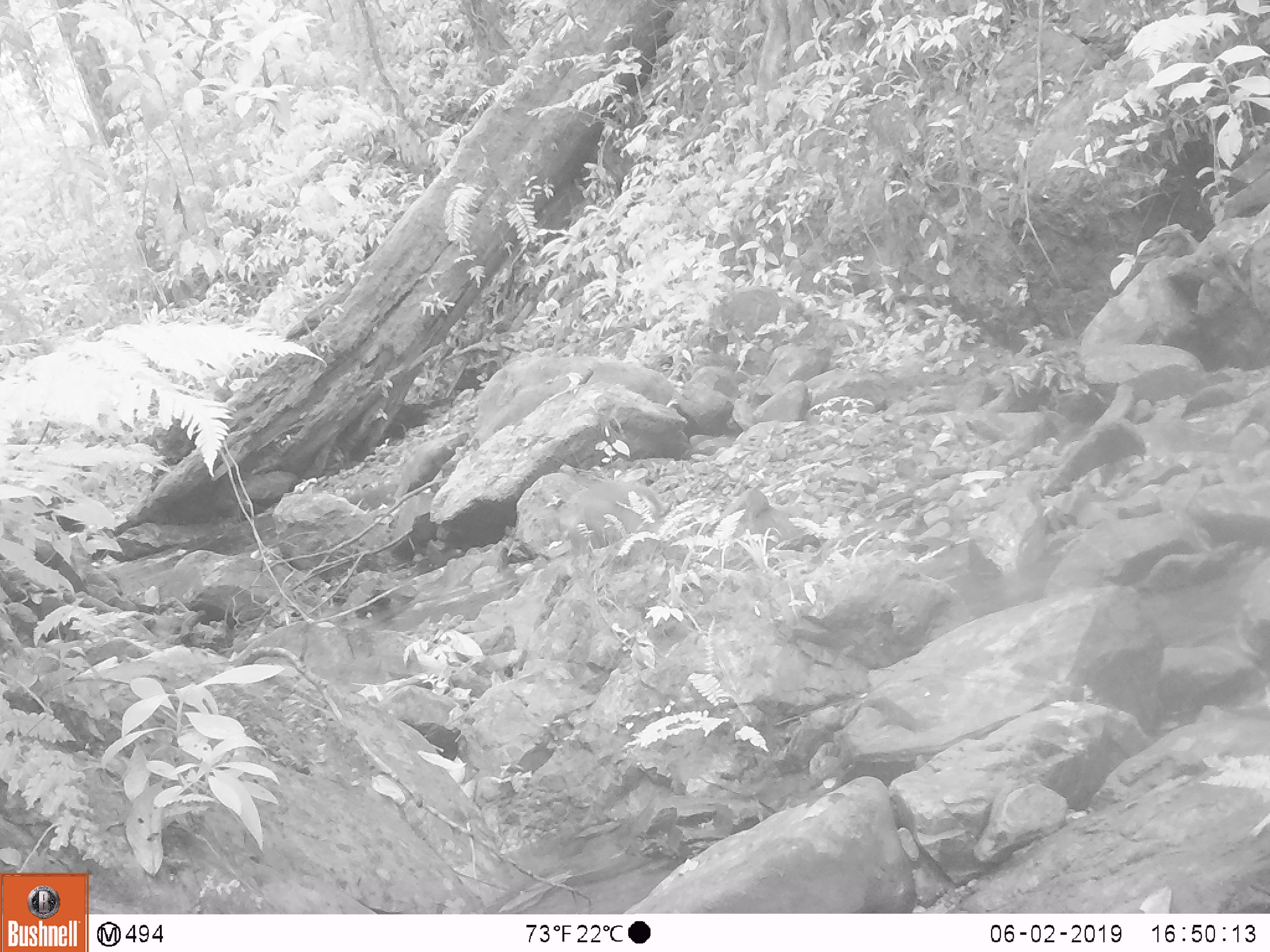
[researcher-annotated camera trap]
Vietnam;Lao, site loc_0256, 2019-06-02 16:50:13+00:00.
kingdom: Animalia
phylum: Chordata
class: Mammalia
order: Artiodactyla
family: Cervidae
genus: Muntiacus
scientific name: Muntiacus rooseveltorum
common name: roosevelt's muntjac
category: roosevelts muntjac group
Roosevelts muntjac group (roosevelt's muntjac) (Muntiacus rooseveltorum). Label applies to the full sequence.